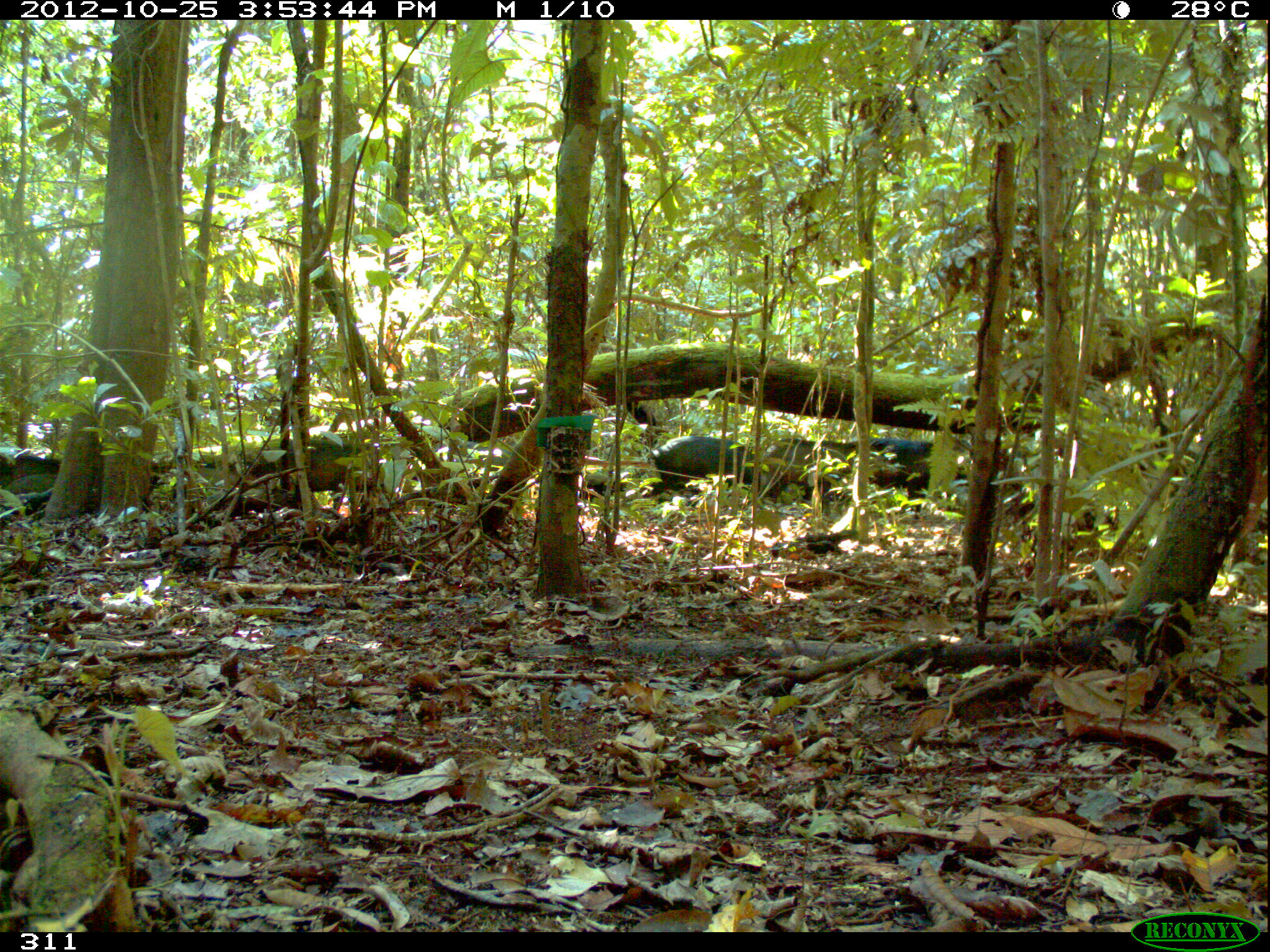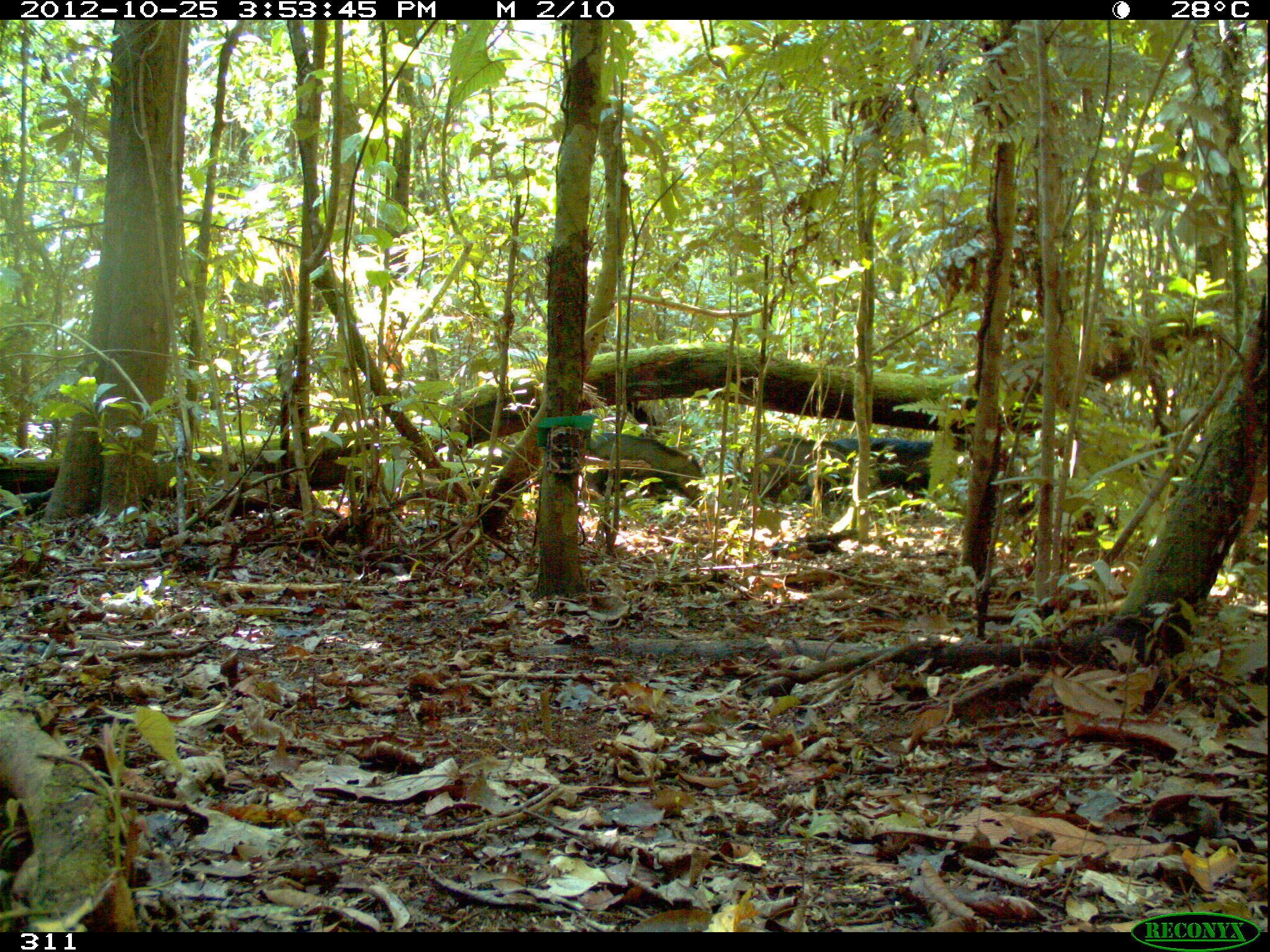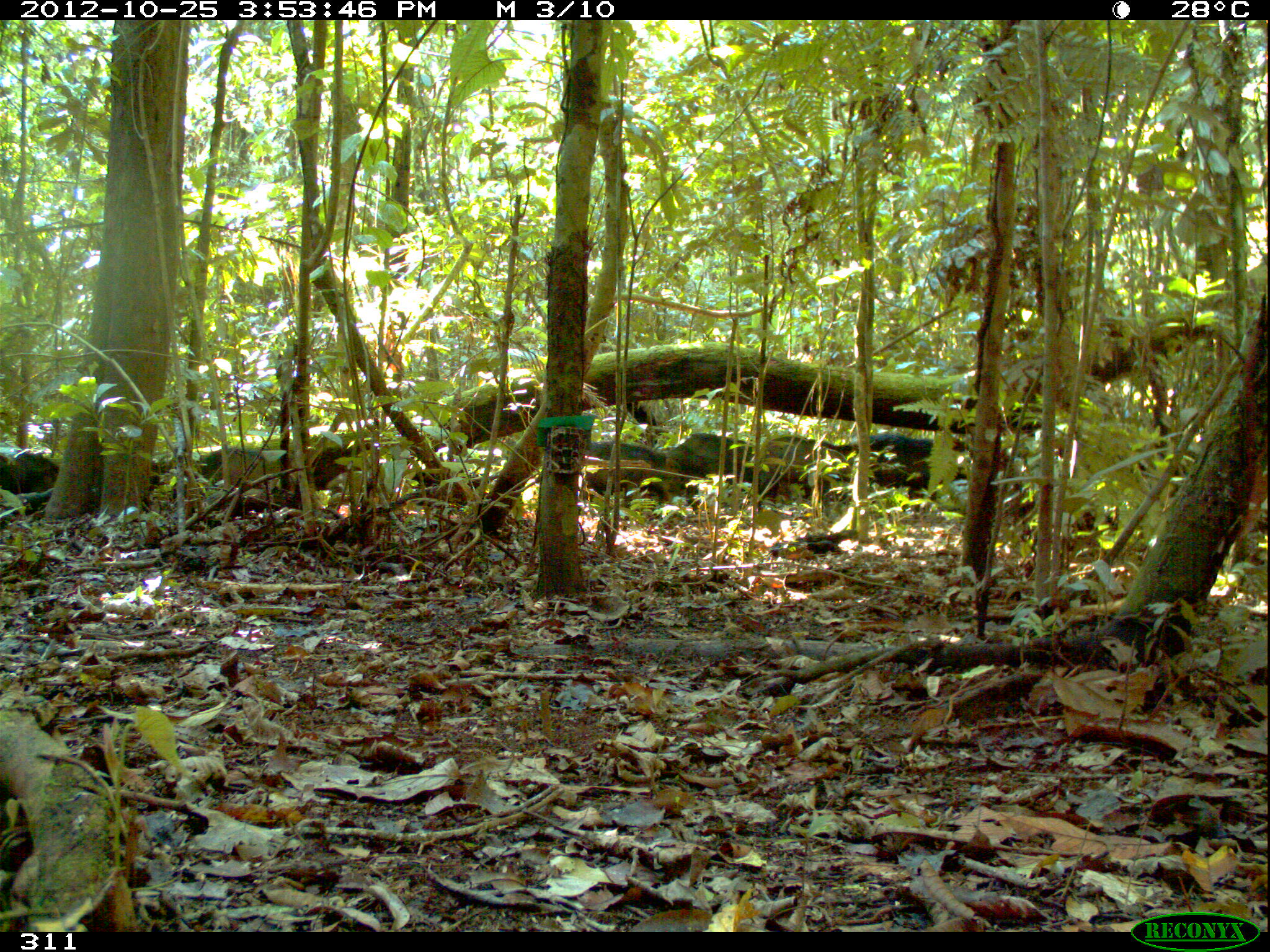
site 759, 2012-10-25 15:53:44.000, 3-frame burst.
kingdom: Animalia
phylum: Chordata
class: Mammalia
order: Artiodactyla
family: Tayassuidae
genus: Tayassu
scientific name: Tayassu pecari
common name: white-lipped peccary